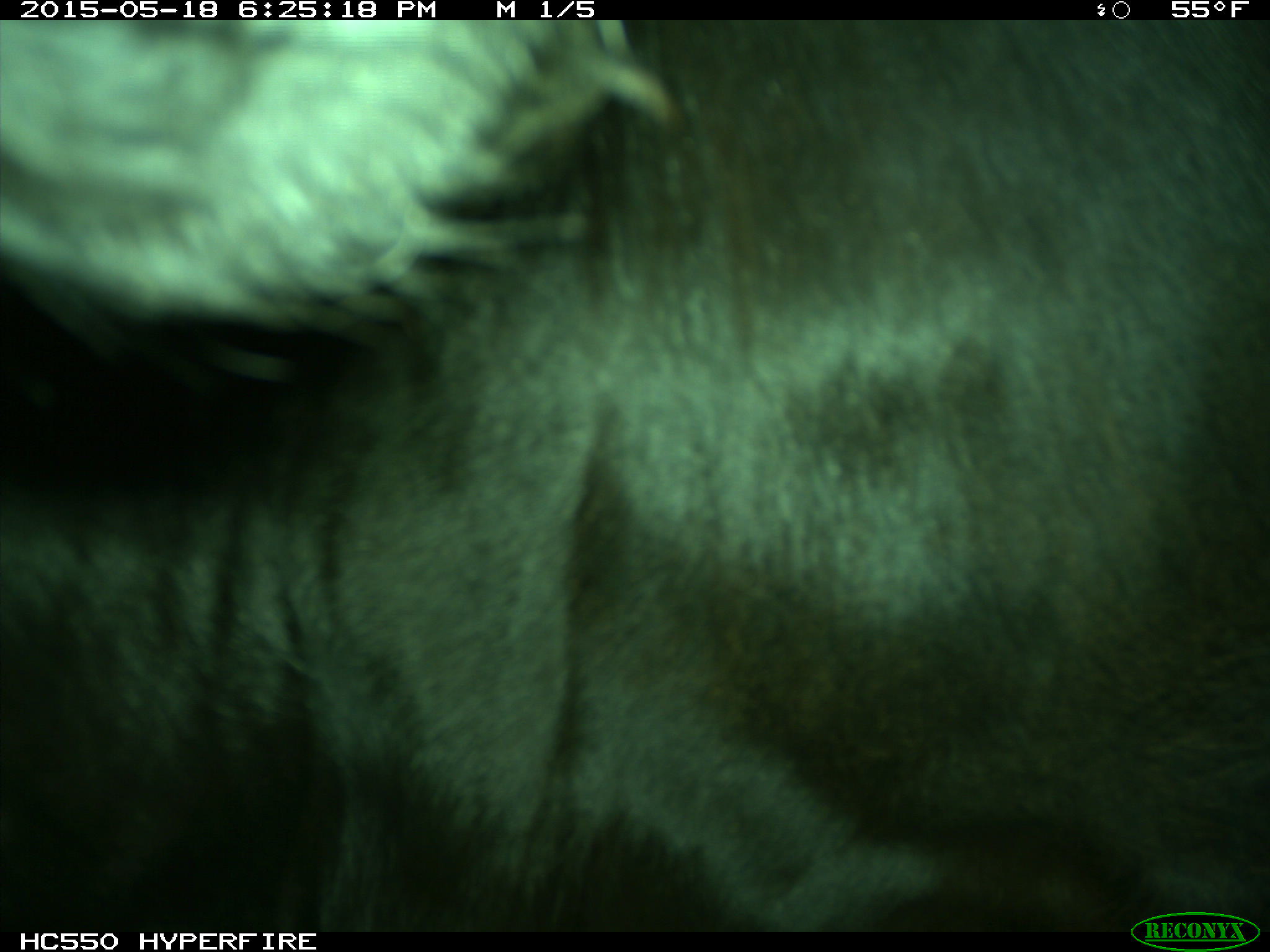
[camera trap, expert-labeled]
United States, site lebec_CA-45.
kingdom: Animalia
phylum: Chordata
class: Mammalia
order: Artiodactyla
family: Bovidae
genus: Bos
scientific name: Bos taurus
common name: domestic cow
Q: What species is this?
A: Bos taurus (domestic cow).